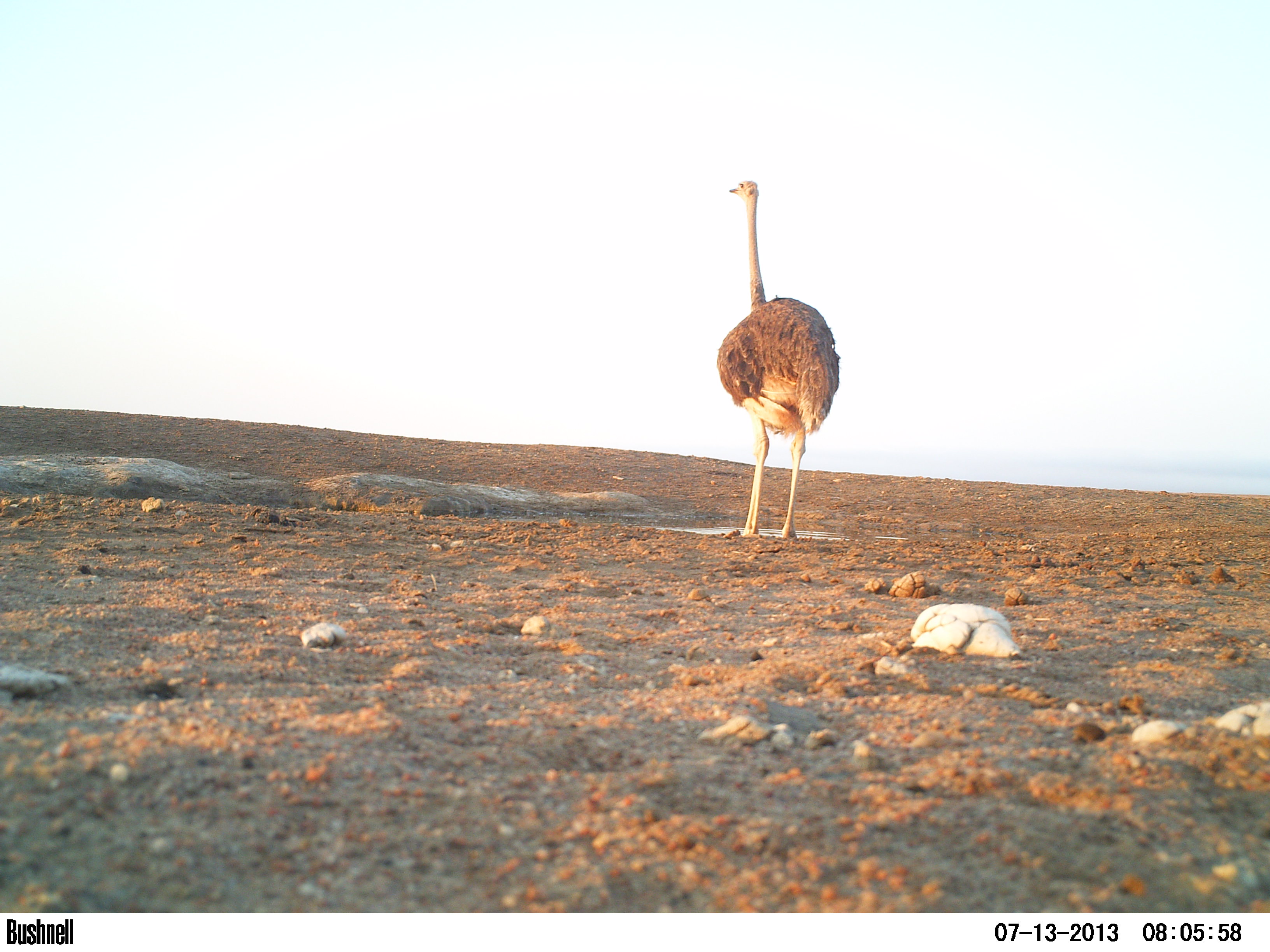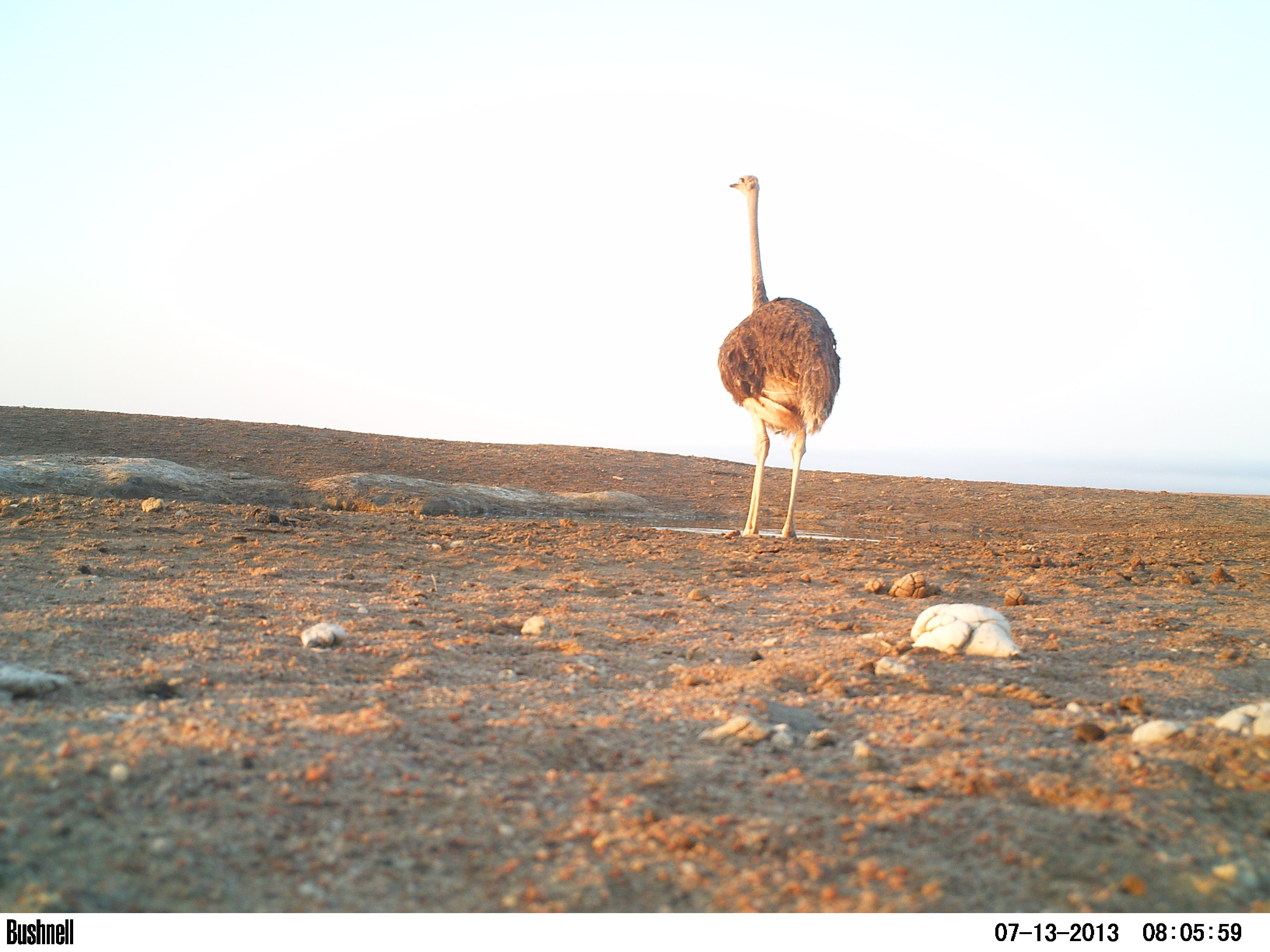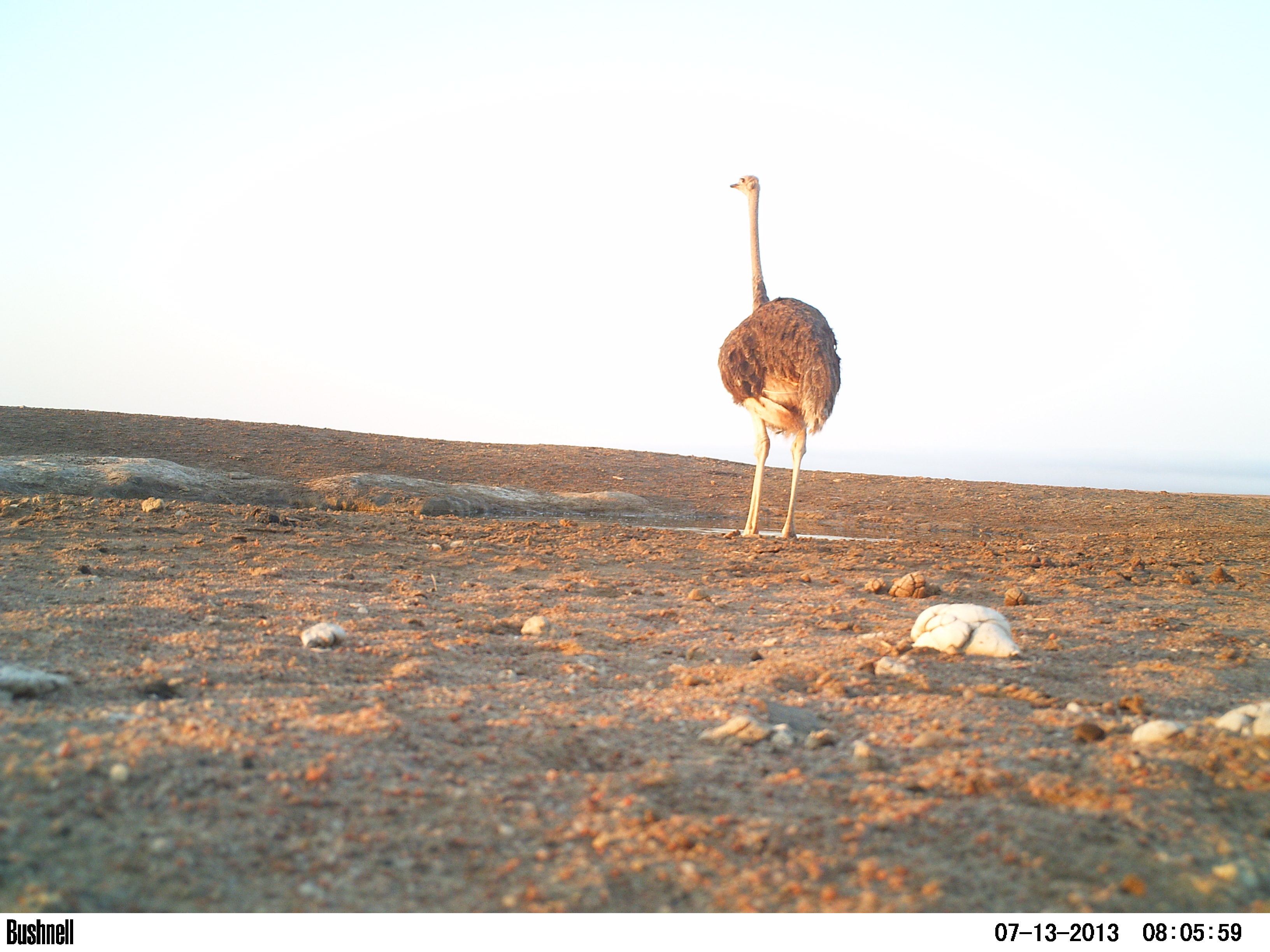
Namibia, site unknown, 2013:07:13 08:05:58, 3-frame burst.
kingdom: Animalia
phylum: Chordata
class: Aves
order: Struthioniformes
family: Struthionidae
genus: Struthio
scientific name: Struthio camelus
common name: common ostrich